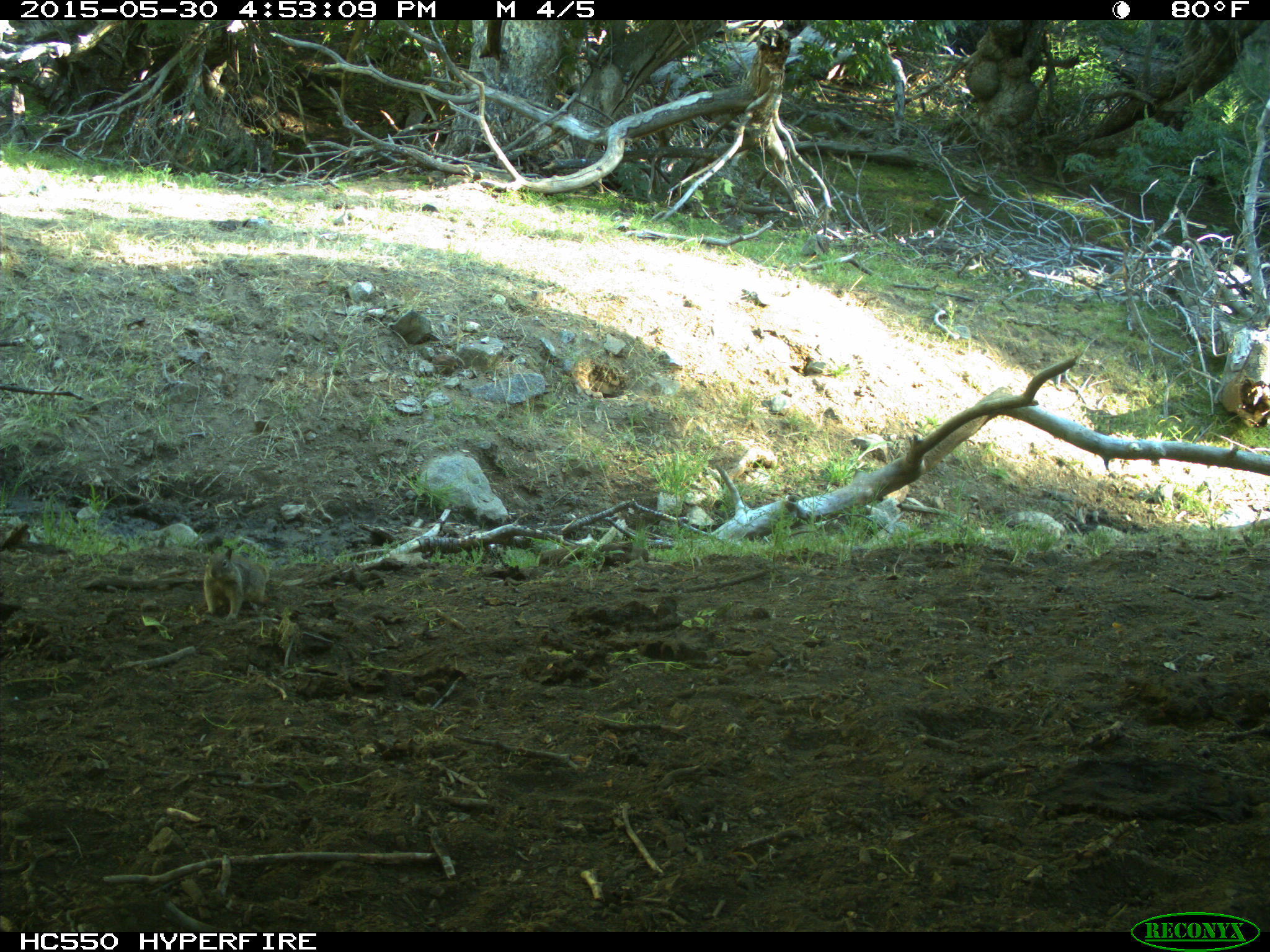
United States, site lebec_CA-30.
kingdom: Animalia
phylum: Chordata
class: Mammalia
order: Rodentia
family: Sciuridae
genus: Otospermophilus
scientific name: Otospermophilus beecheyi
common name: california ground squirrel